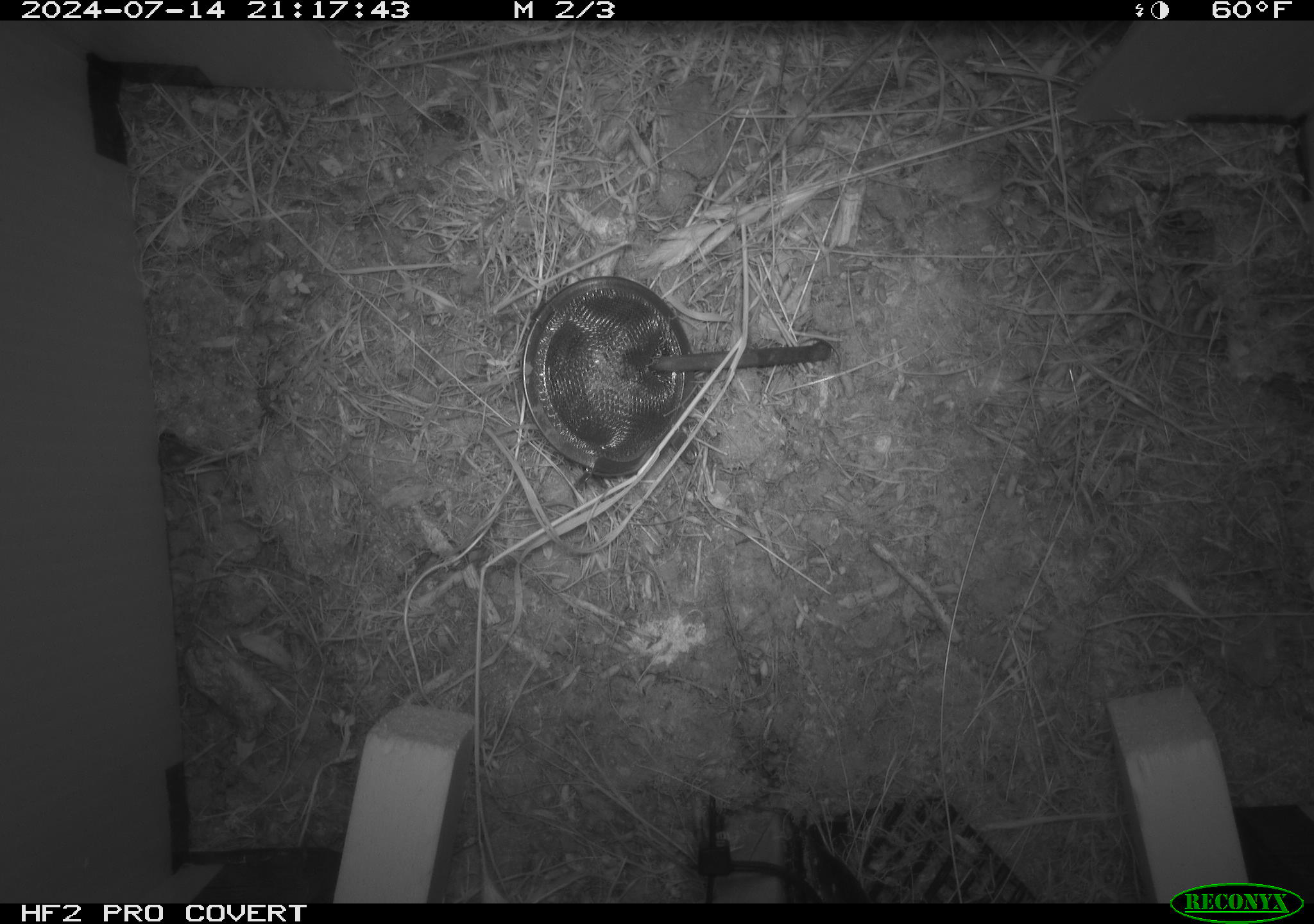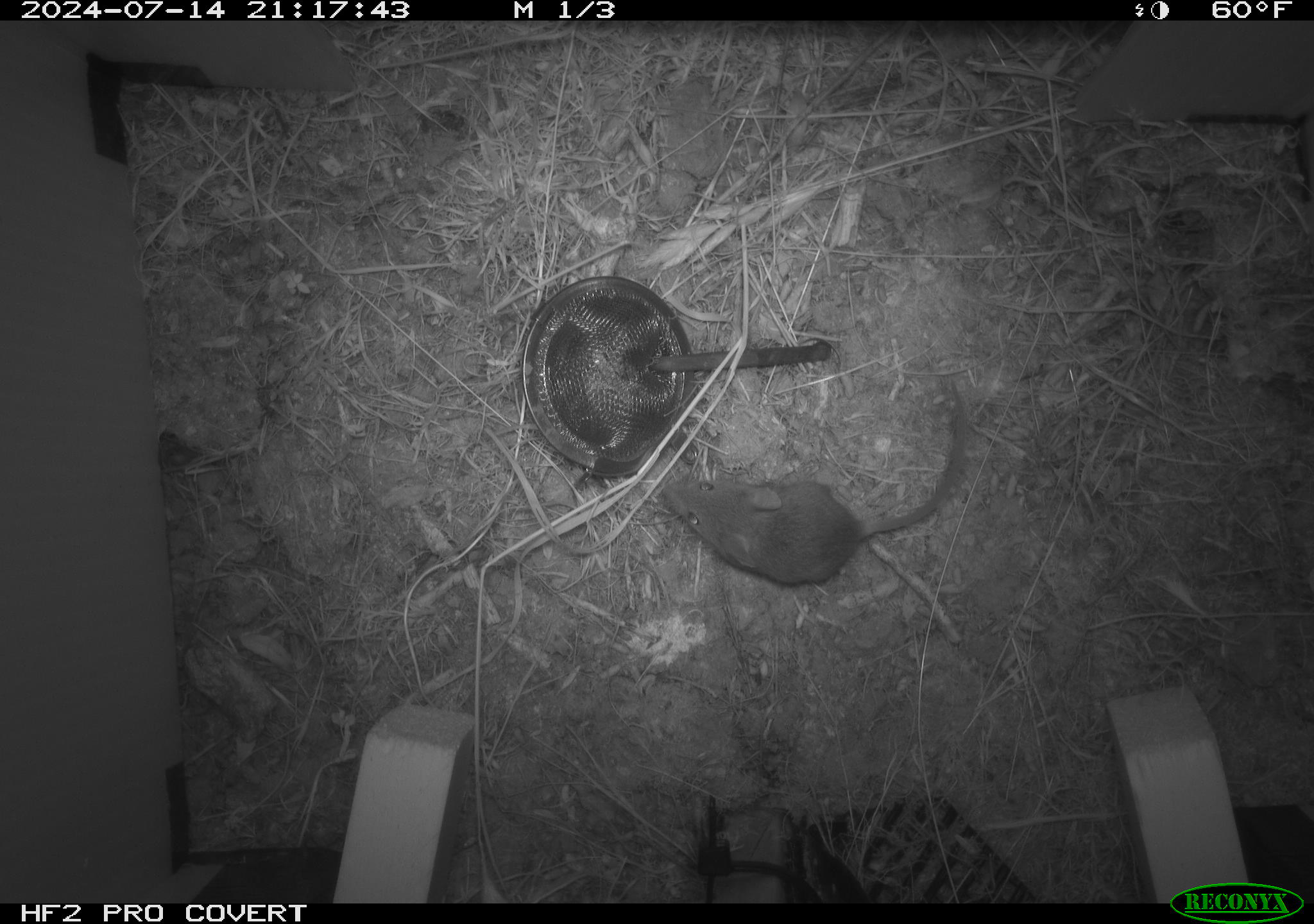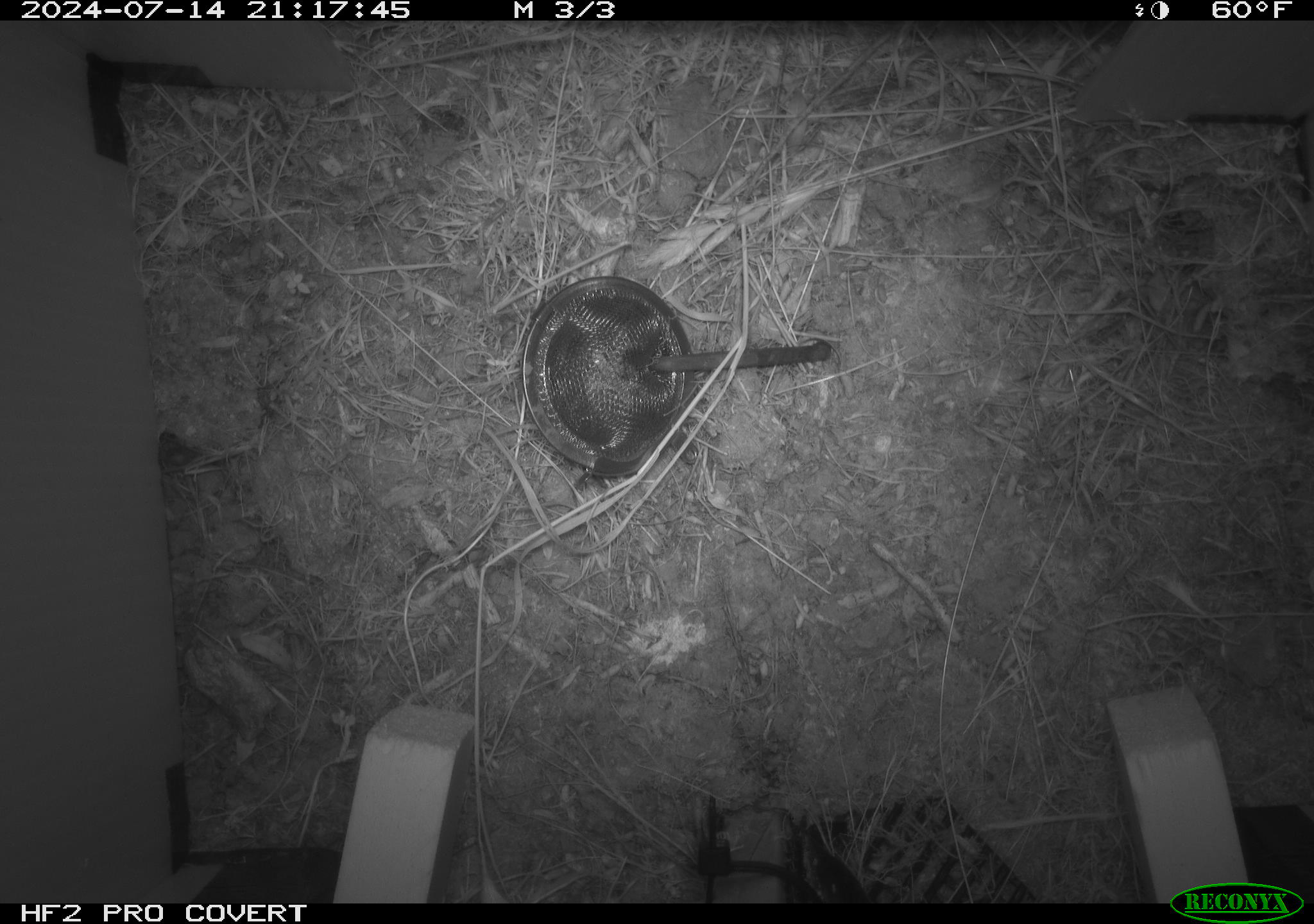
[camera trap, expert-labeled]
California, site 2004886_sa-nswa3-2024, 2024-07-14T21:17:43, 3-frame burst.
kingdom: Animalia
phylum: Chordata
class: Mammalia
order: Rodentia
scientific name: Rodentia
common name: rodent